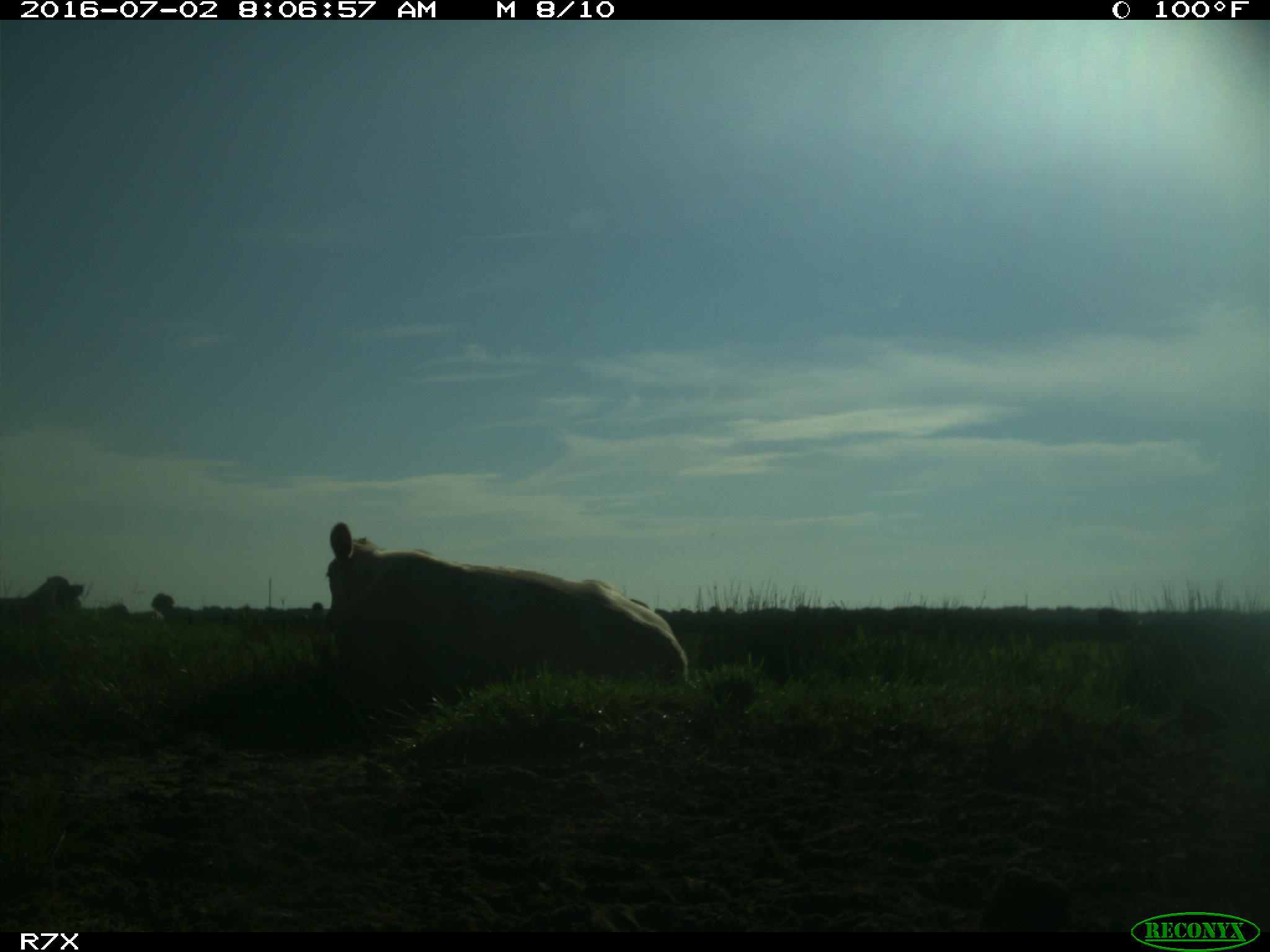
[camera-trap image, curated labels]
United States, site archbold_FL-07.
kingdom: Animalia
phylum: Chordata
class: Mammalia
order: Artiodactyla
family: Bovidae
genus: Bos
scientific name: Bos taurus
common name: domestic cow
Bos taurus (domestic cow).